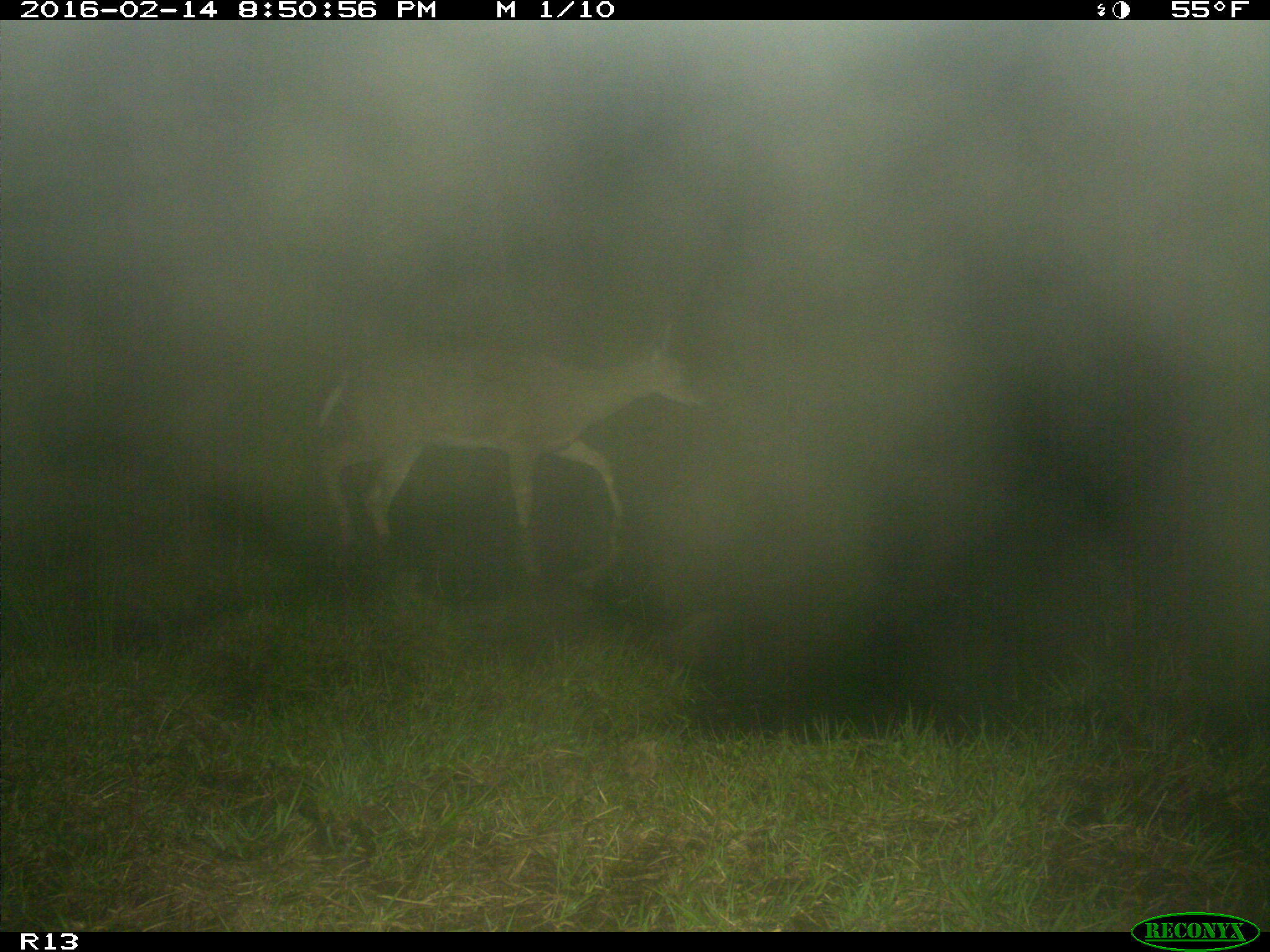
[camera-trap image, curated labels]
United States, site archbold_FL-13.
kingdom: Animalia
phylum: Chordata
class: Mammalia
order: Artiodactyla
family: Cervidae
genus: Odocoileus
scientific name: Odocoileus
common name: deer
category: unidentified deer